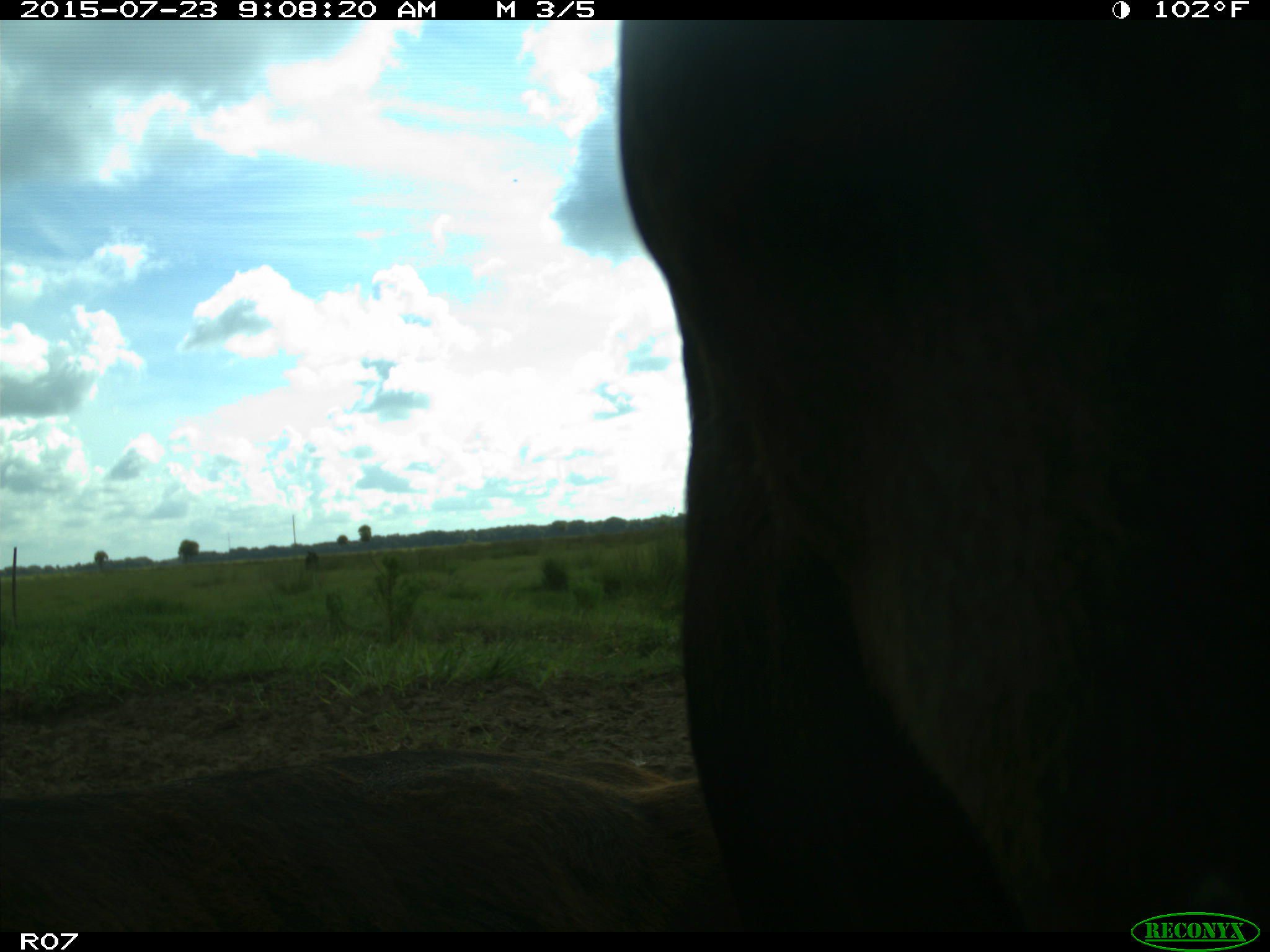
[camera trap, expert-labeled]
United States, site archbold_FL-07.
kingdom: Animalia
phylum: Chordata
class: Mammalia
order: Artiodactyla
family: Bovidae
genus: Bos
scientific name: Bos taurus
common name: domestic cow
Bos taurus (domestic cow).